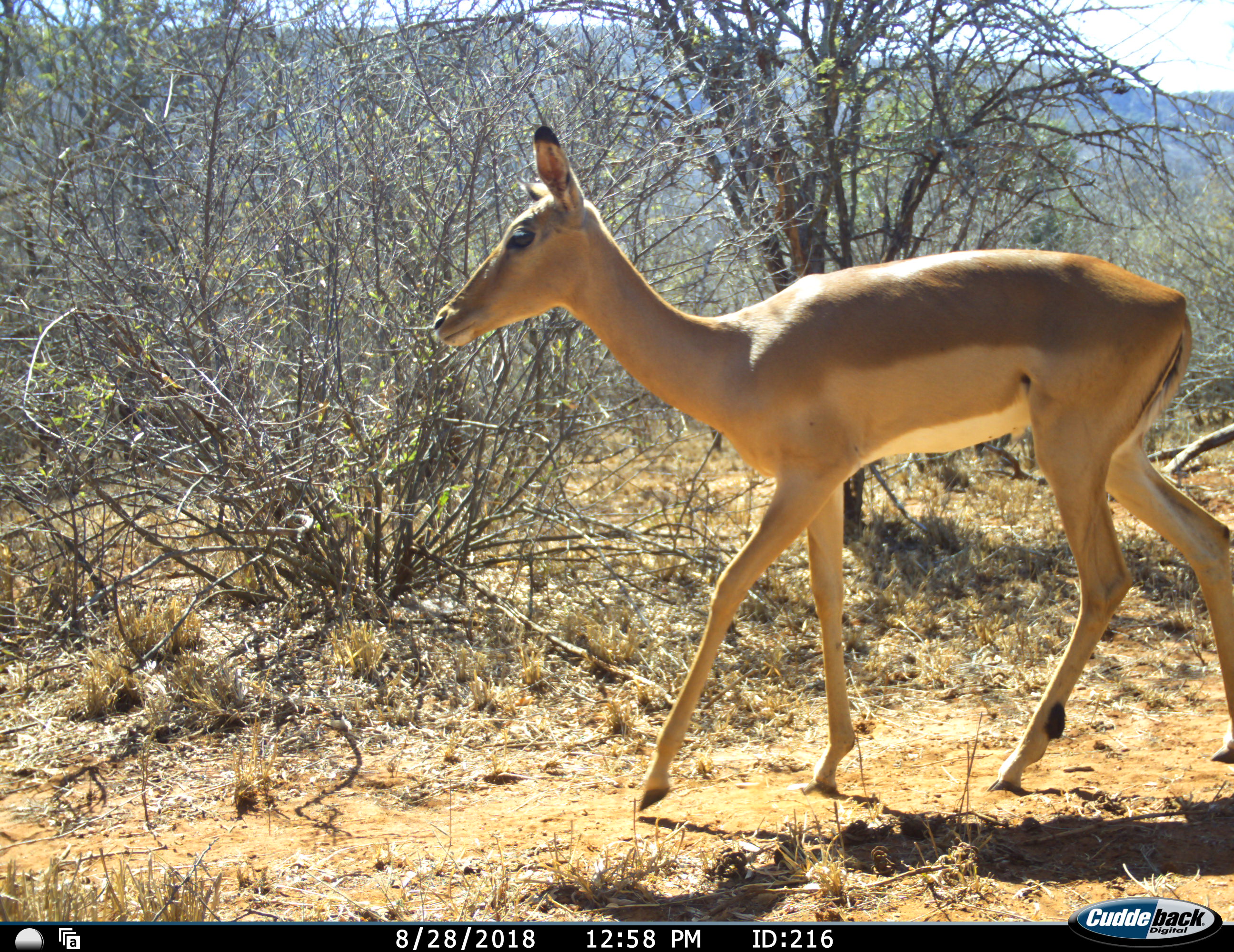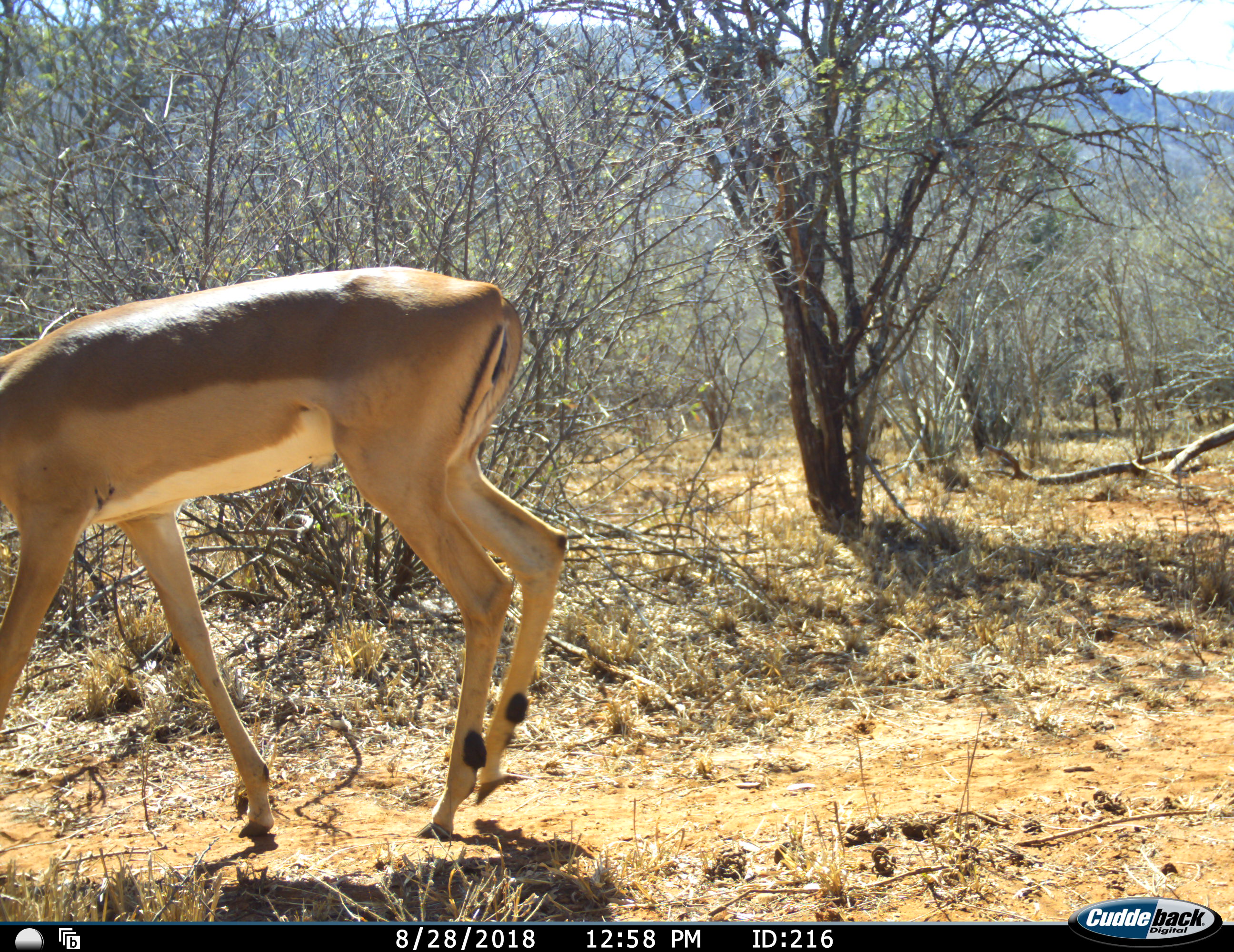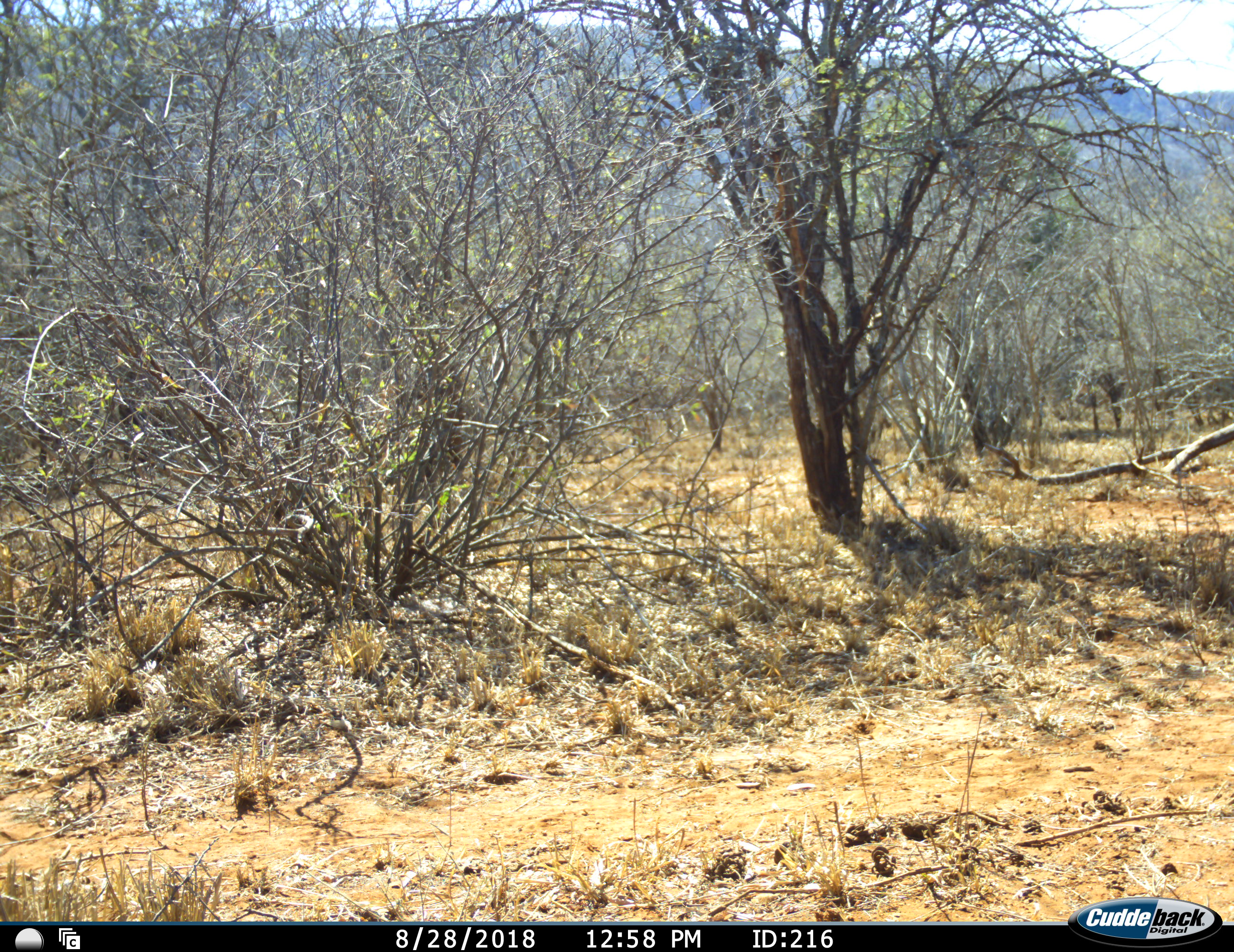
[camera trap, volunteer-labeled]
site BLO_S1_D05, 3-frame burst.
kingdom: Animalia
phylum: Chordata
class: Mammalia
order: Artiodactyla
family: Bovidae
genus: Aepyceros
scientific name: Aepyceros melampus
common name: impala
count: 1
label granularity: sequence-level